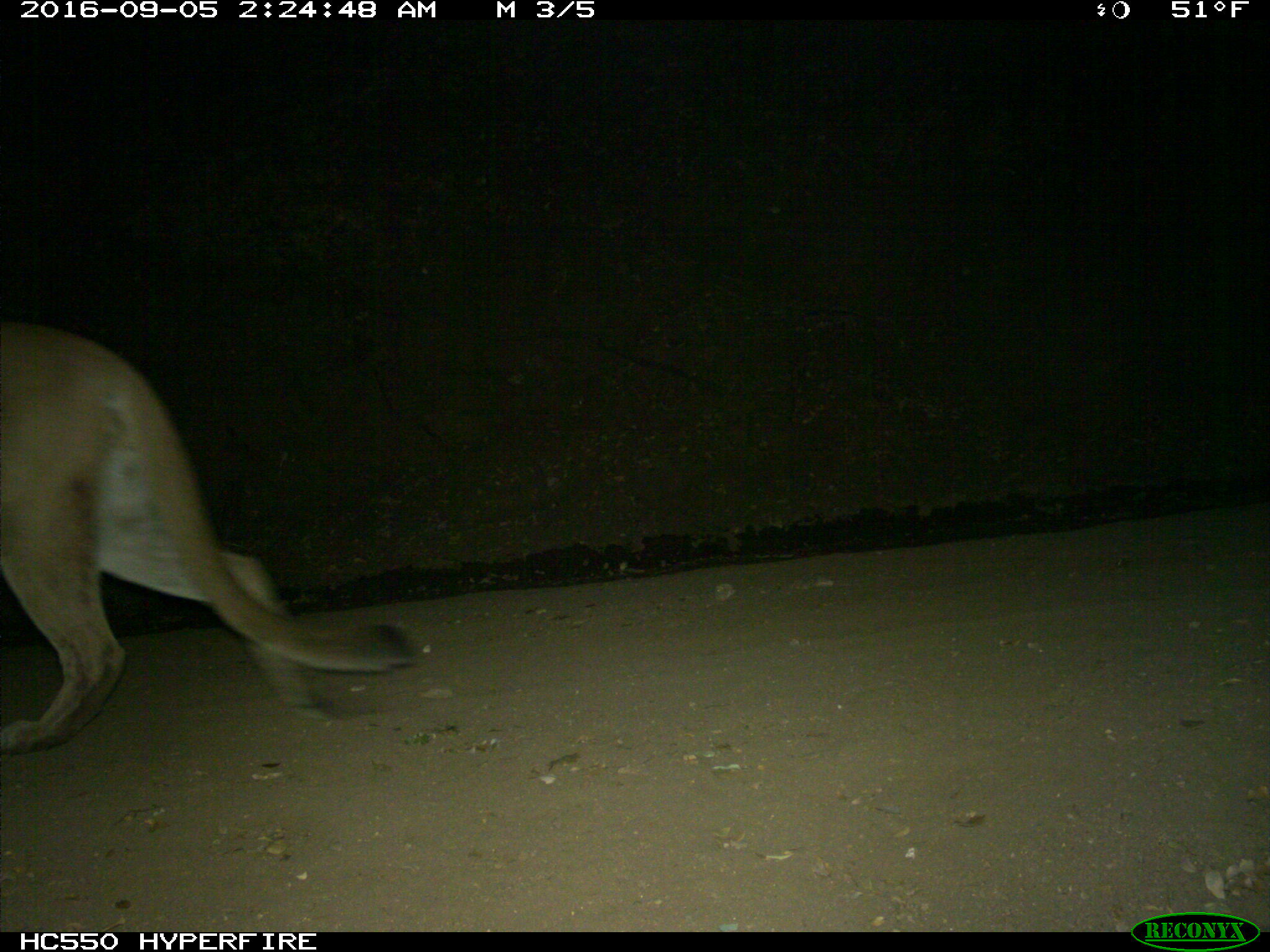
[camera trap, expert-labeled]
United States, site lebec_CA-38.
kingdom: Animalia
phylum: Chordata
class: Mammalia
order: Carnivora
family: Felidae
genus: Puma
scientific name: Puma concolor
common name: mountain lion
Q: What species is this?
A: Puma concolor (mountain lion).